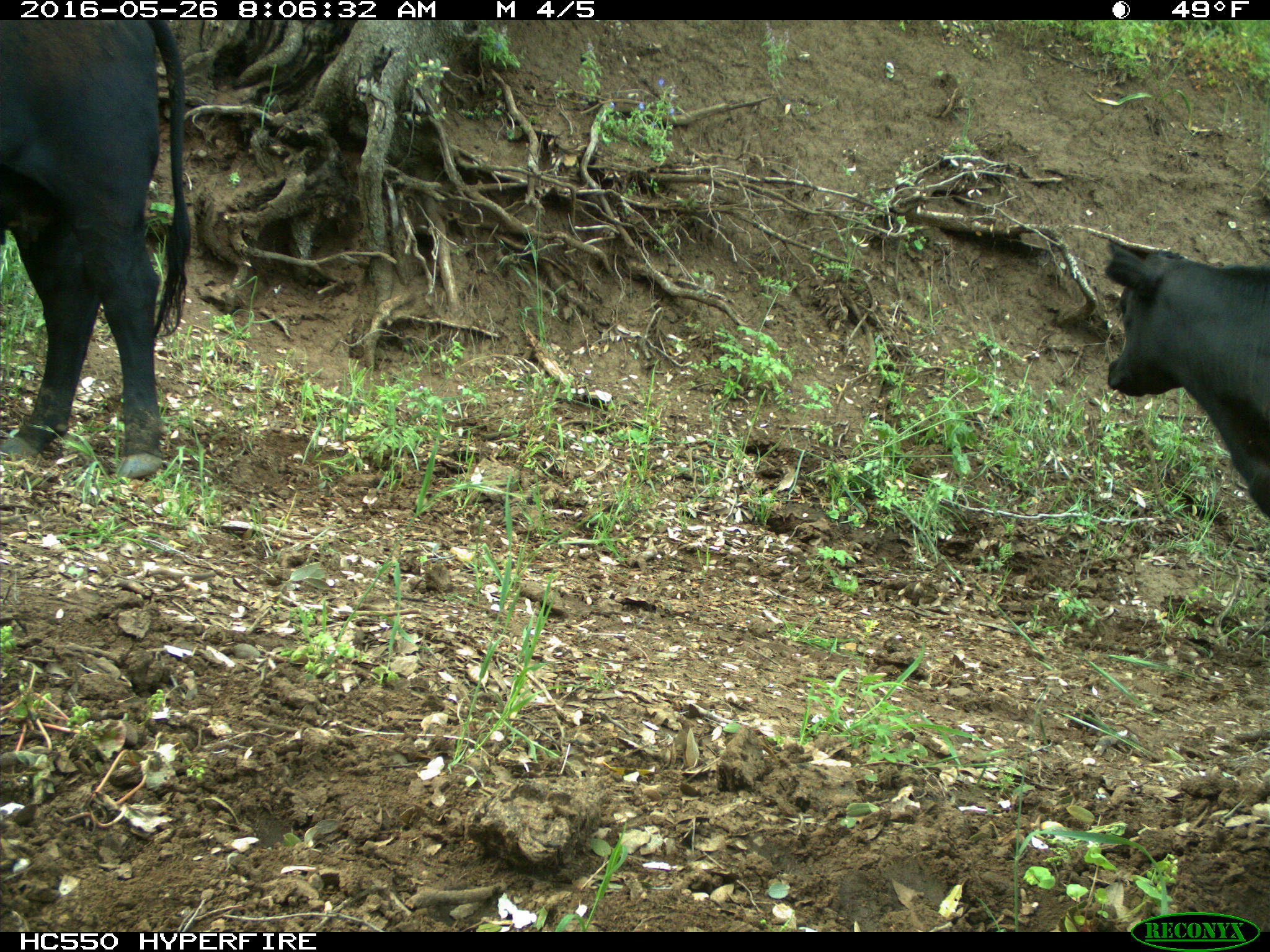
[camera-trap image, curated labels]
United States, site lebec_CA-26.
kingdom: Animalia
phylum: Chordata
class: Mammalia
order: Artiodactyla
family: Bovidae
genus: Bos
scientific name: Bos taurus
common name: domestic cow